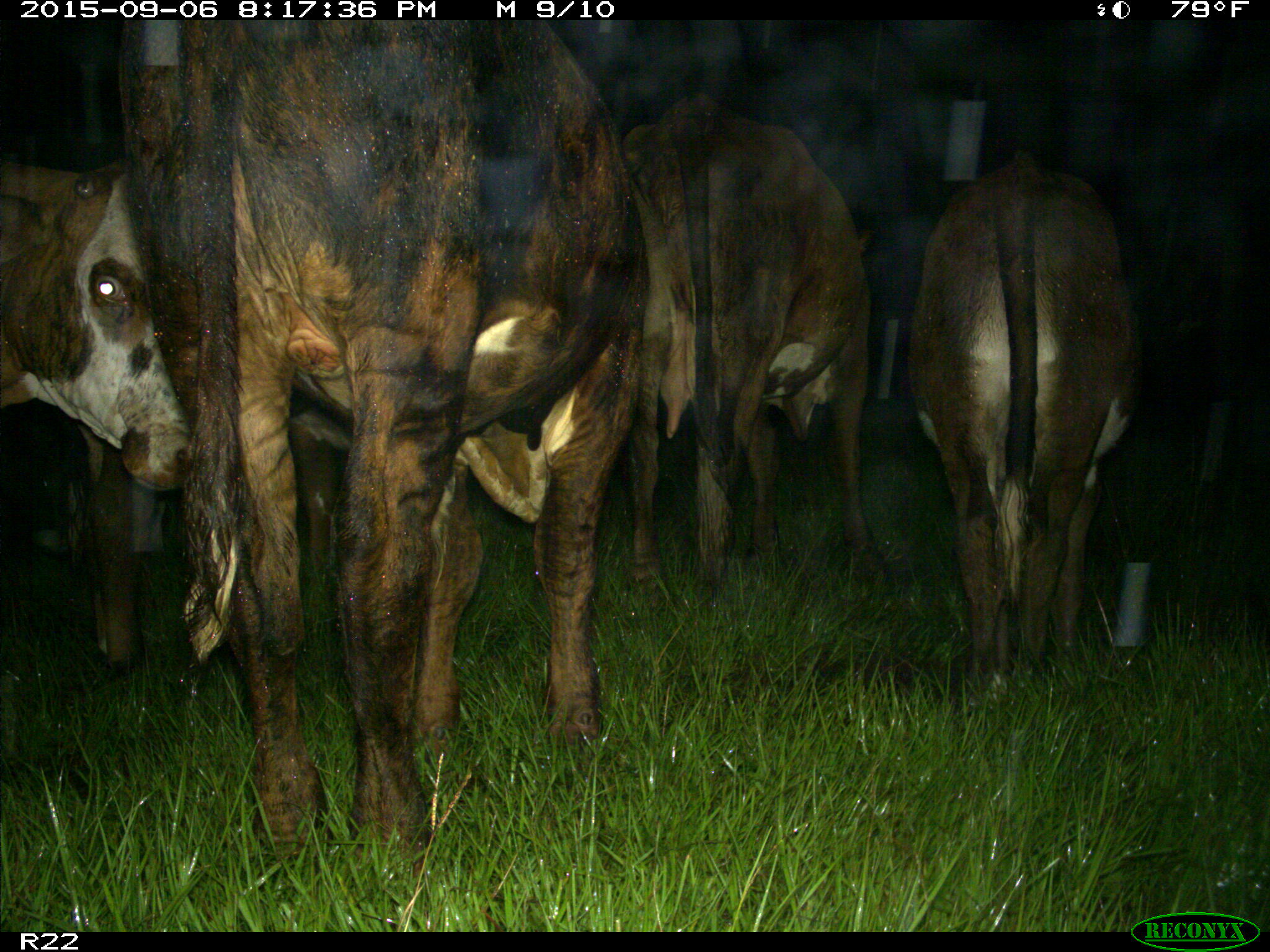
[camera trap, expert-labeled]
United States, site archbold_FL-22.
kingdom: Animalia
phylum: Chordata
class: Mammalia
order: Artiodactyla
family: Bovidae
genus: Bos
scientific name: Bos taurus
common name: domestic cow